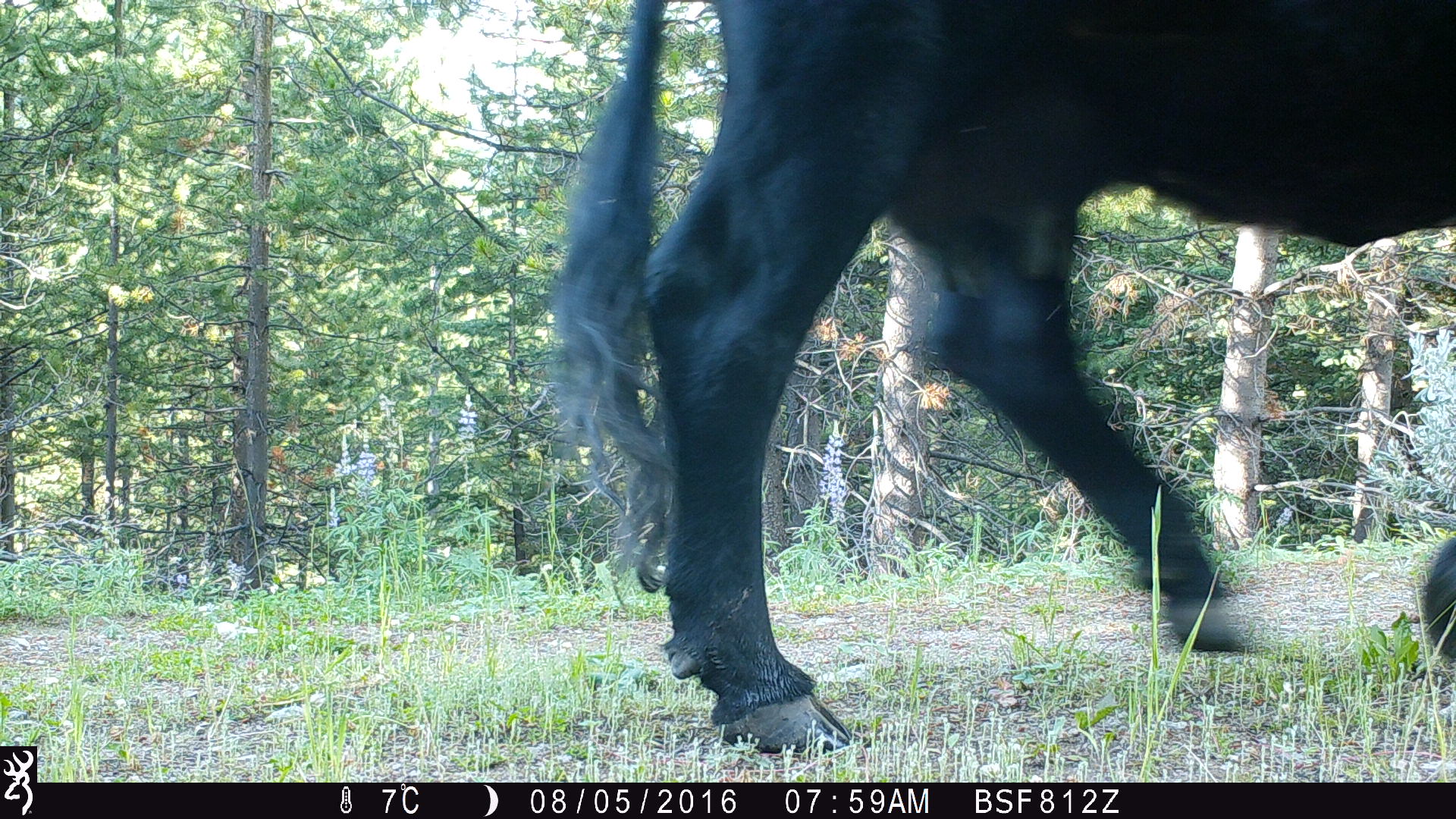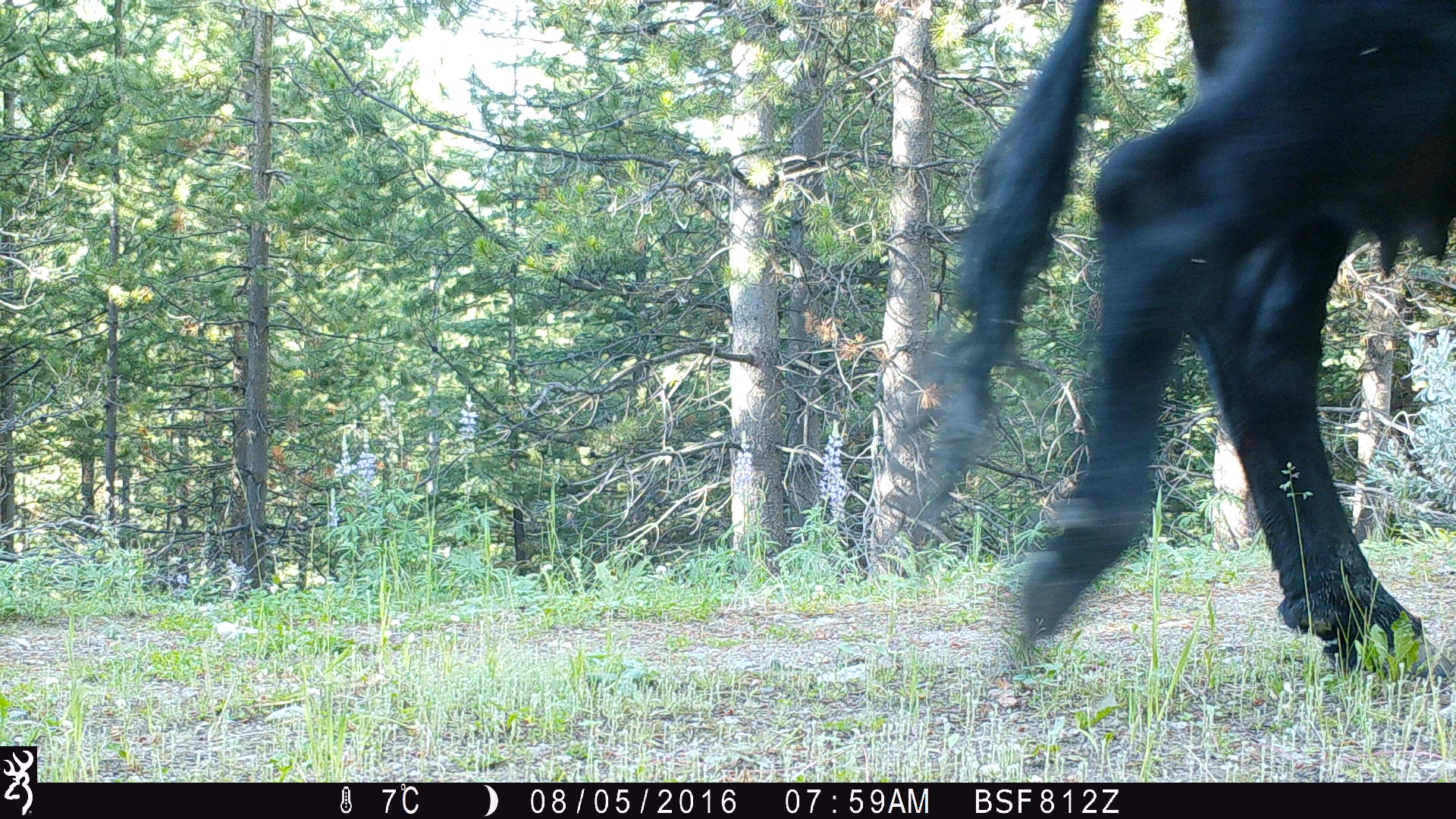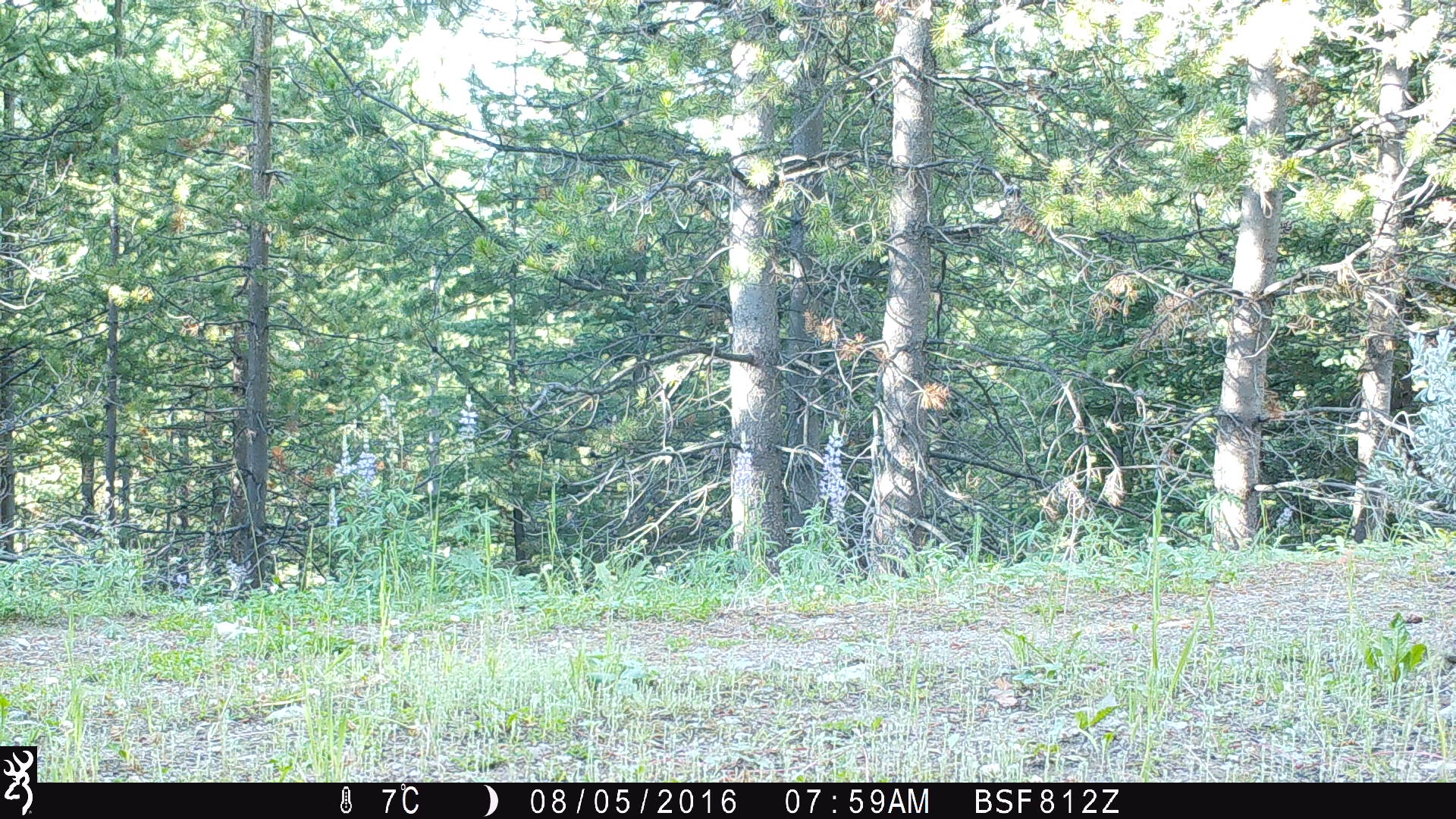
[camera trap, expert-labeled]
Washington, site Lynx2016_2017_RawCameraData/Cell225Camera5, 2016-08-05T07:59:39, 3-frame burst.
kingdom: Animalia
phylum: Chordata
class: Mammalia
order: Artiodactyla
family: Bovidae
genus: Bos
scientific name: Bos taurus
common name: domestic cattle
Domestic cattle (Bos taurus). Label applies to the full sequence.